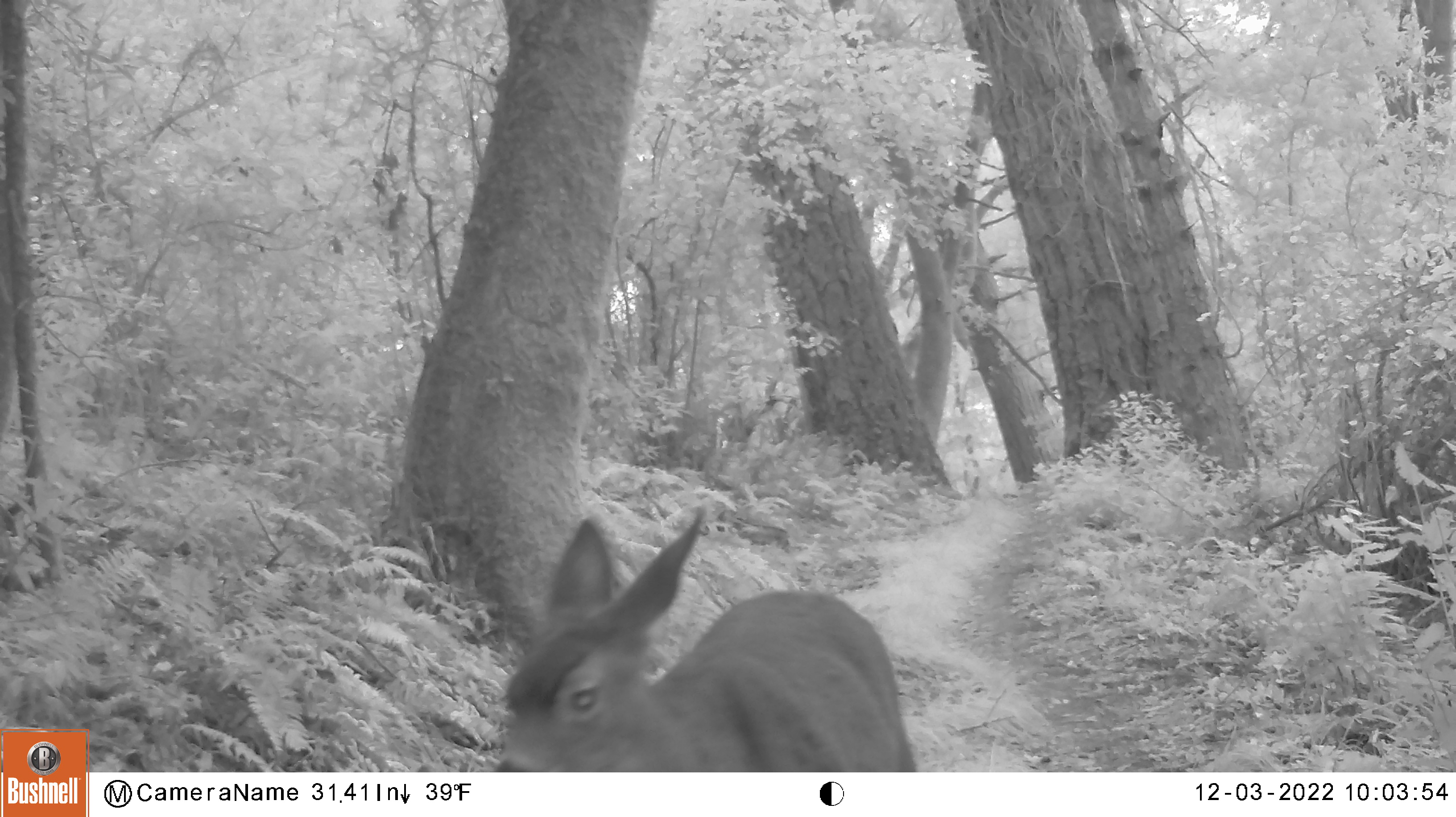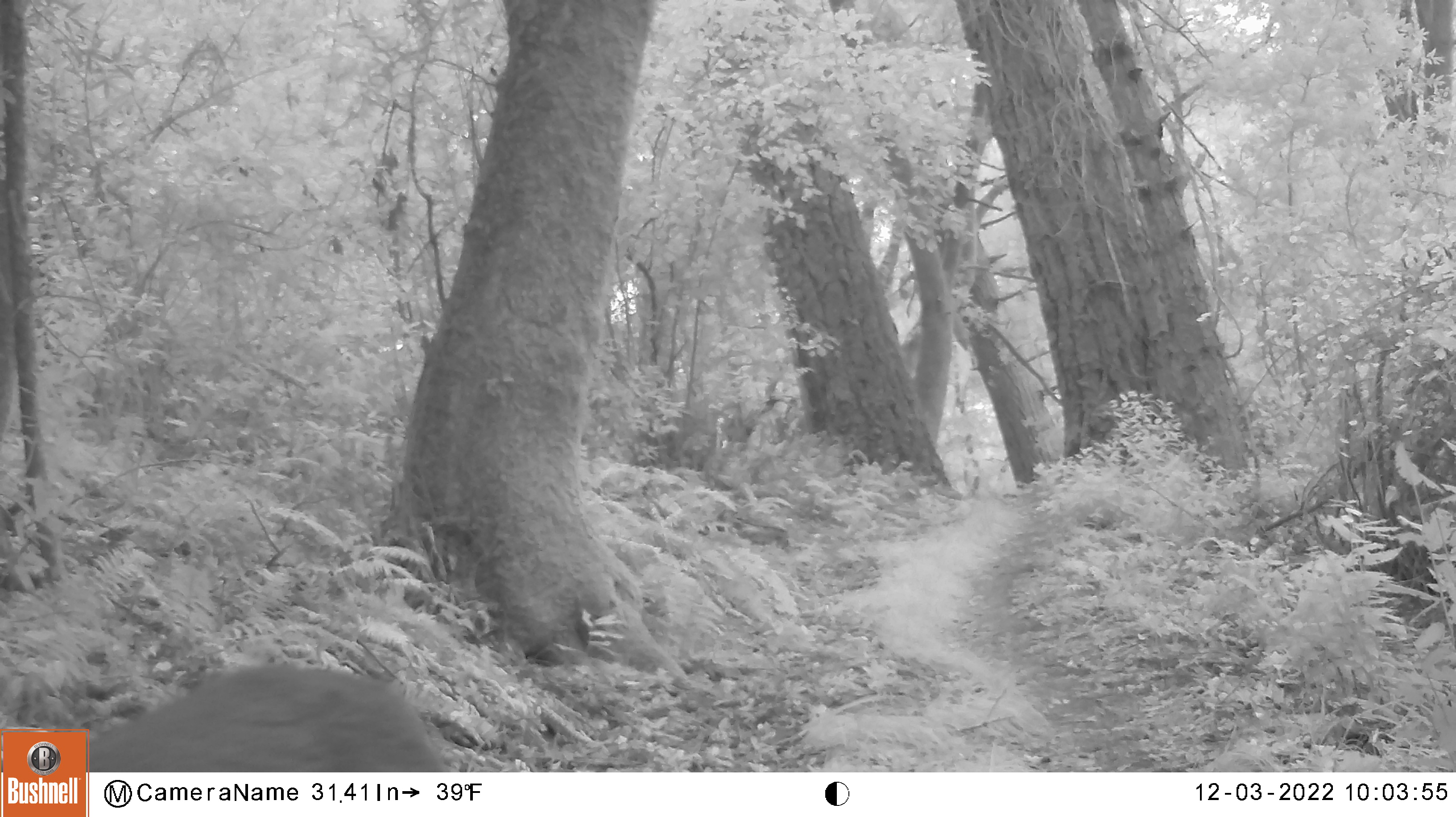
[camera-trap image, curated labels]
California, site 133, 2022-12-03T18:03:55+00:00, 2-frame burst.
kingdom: Animalia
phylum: Chordata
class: Mammalia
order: Artiodactyla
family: Cervidae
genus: Odocoileus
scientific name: Odocoileus hemionus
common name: mule deer